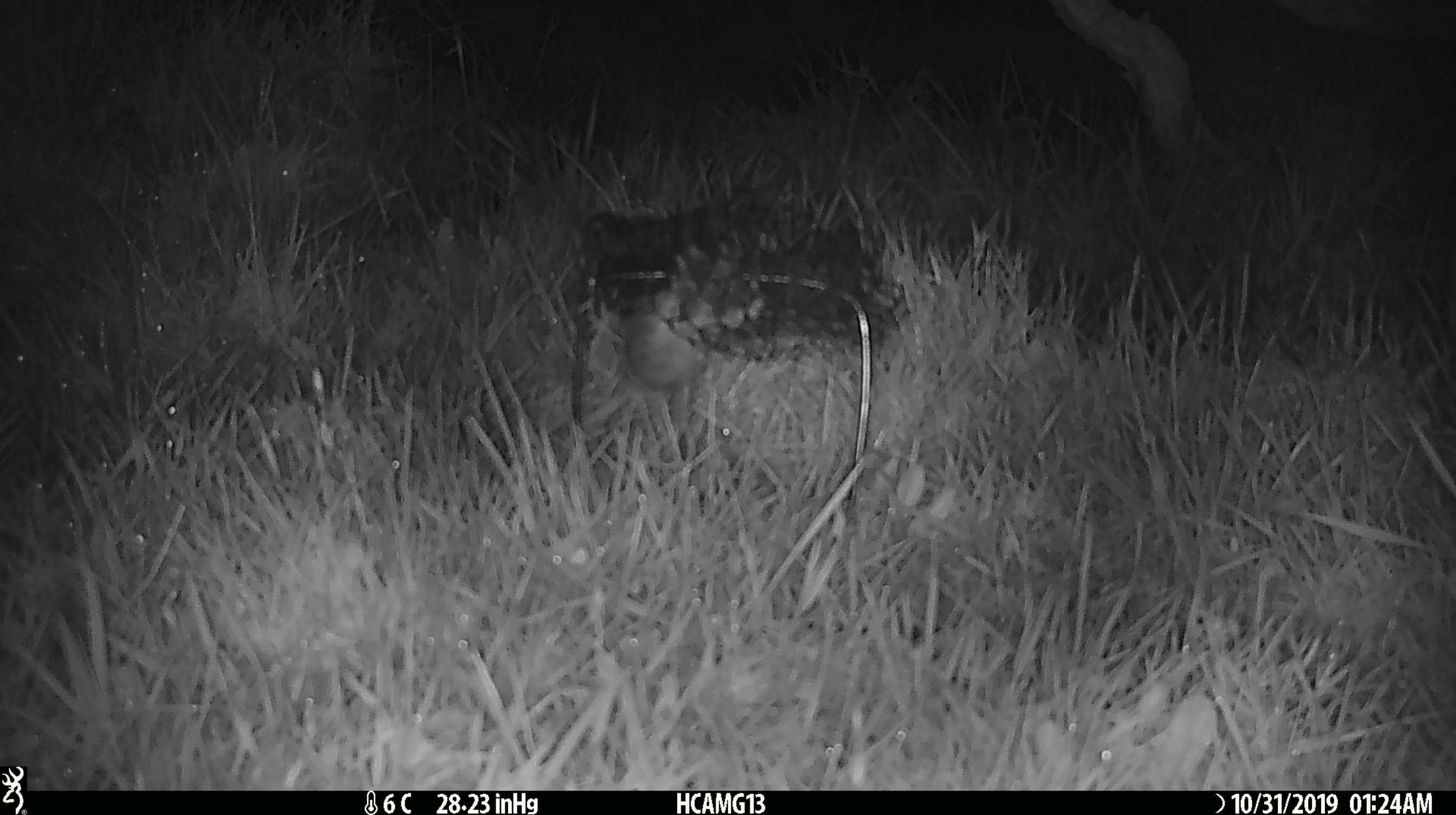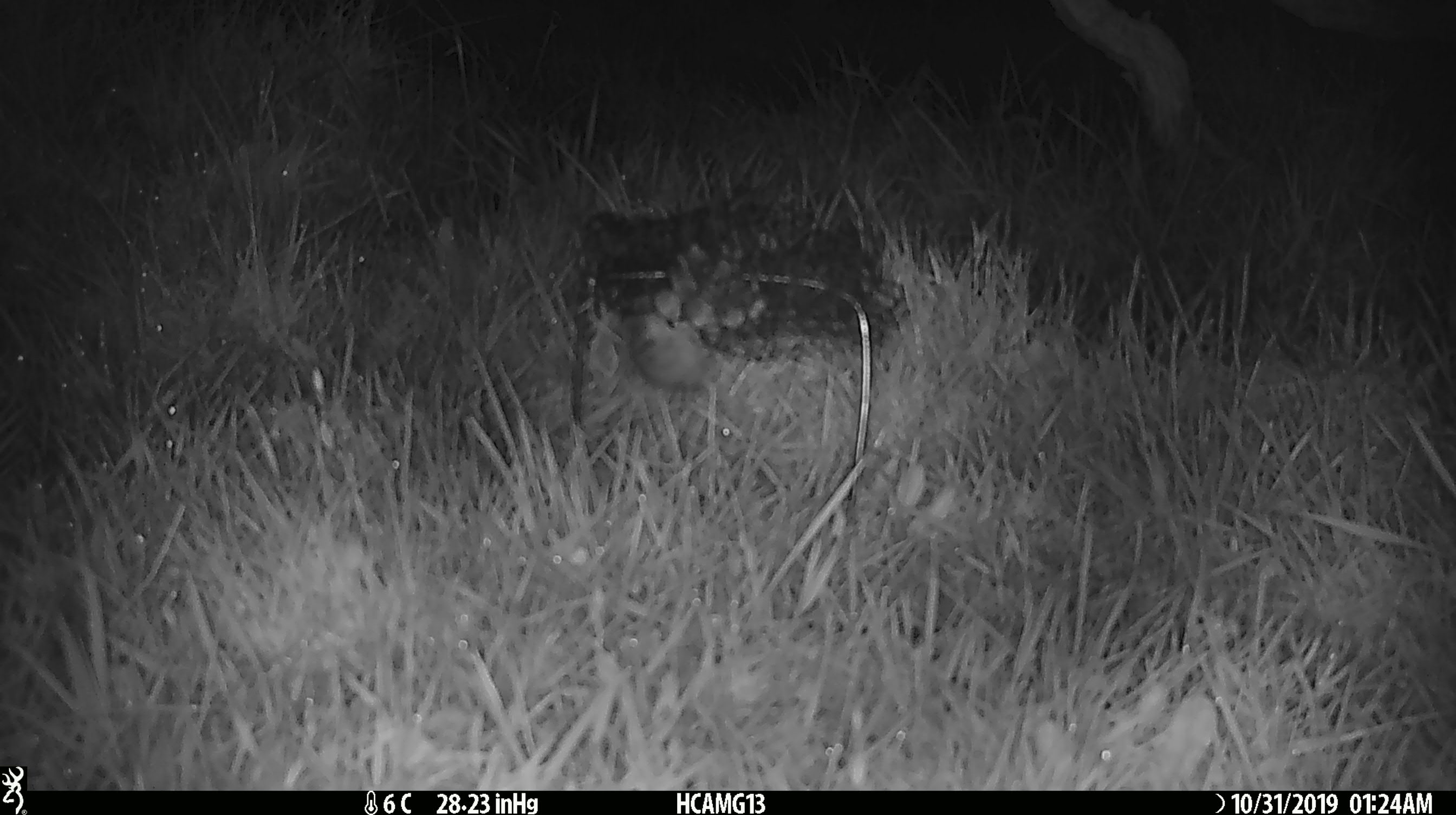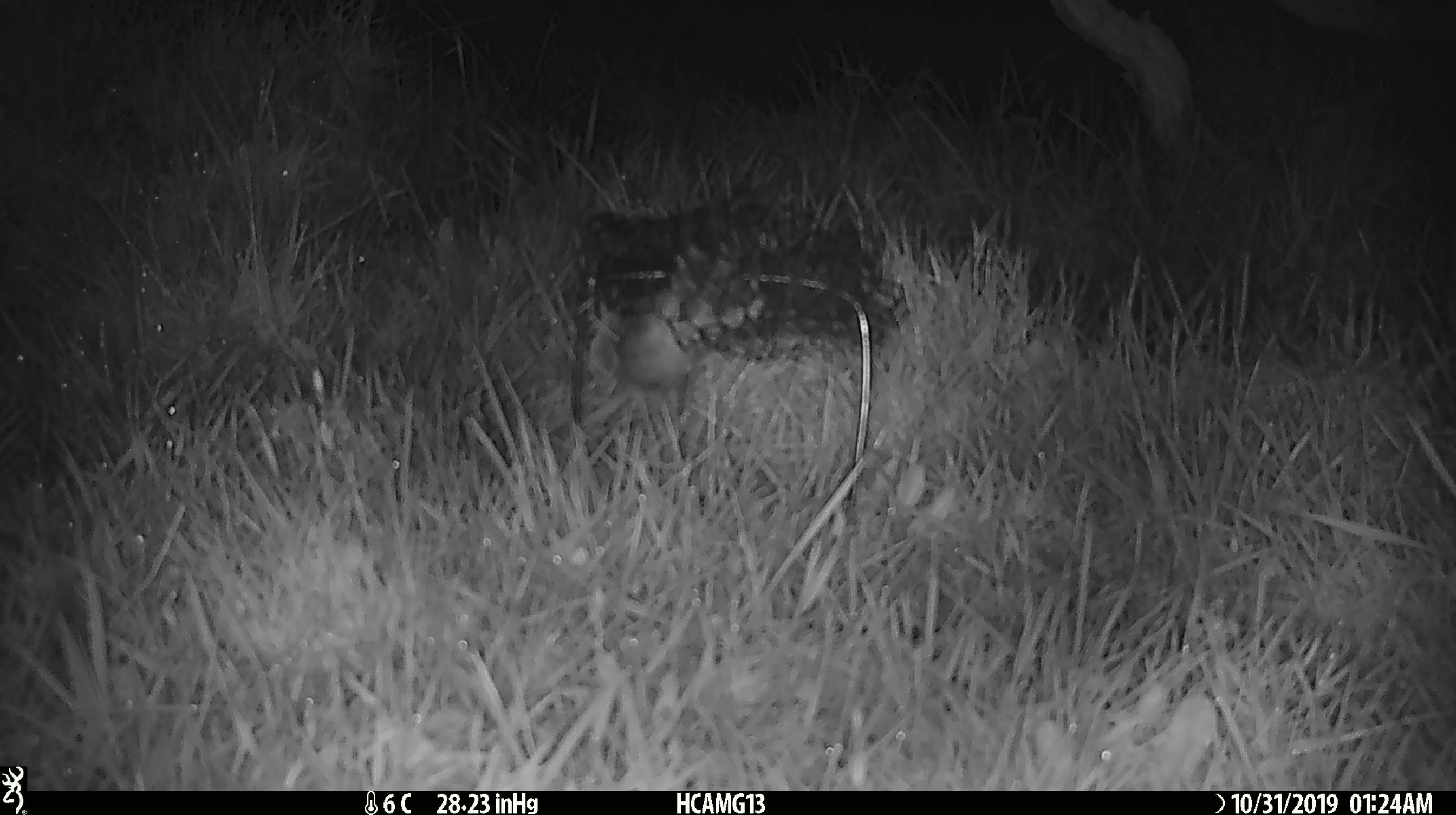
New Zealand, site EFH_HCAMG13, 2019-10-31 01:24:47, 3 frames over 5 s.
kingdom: Animalia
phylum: Chordata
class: Mammalia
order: Rodentia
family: Muridae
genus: Mus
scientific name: Mus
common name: mouse